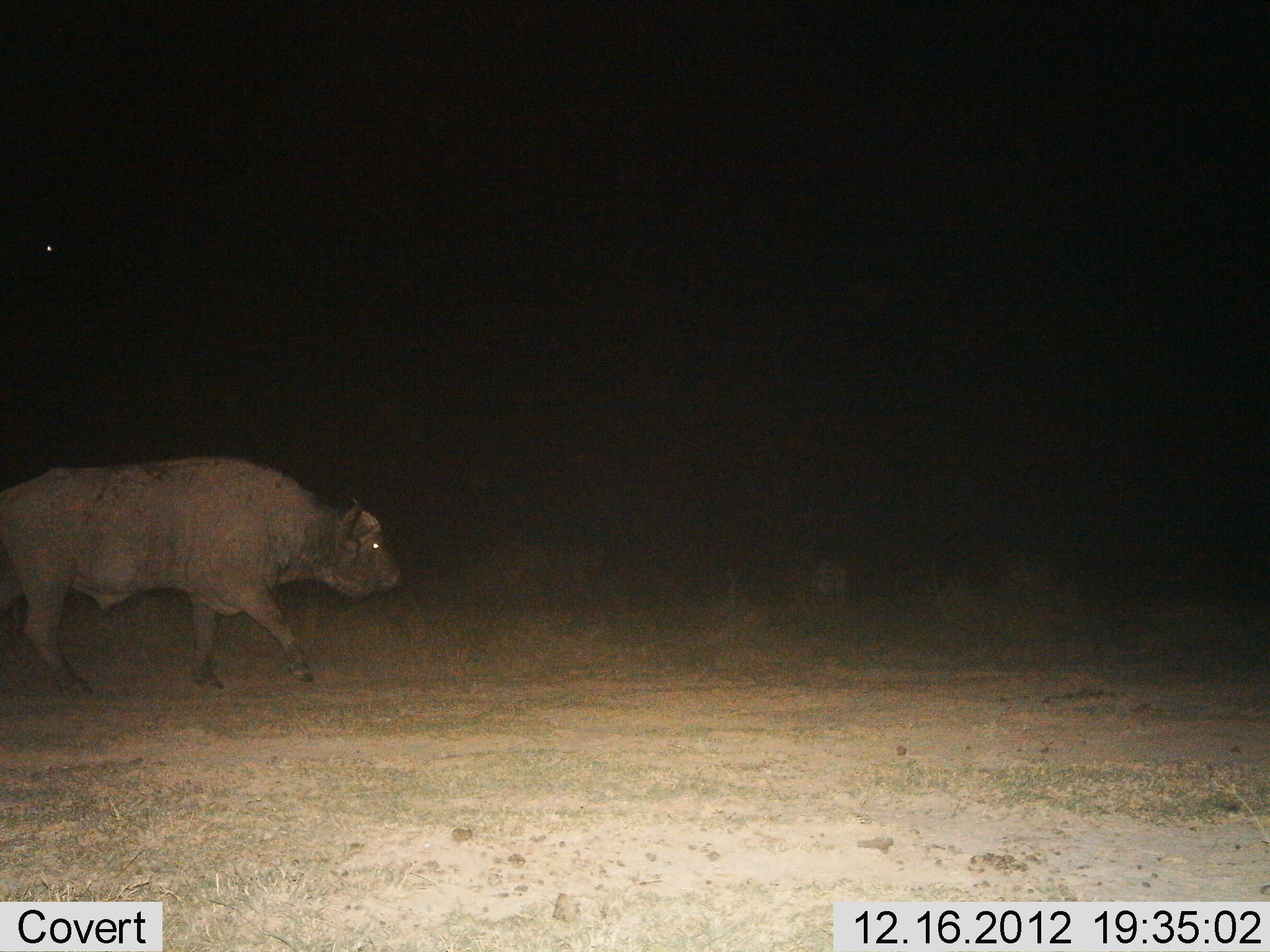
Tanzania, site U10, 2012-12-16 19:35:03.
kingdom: Animalia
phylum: Chordata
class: Mammalia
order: Artiodactyla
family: Bovidae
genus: Syncerus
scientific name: Syncerus caffer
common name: cape buffalo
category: buffalo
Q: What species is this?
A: Buffalo (cape buffalo) (Syncerus caffer).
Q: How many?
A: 1.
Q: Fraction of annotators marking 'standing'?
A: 0%.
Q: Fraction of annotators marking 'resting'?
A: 0%.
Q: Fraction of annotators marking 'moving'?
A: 100%.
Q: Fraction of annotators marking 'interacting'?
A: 0%.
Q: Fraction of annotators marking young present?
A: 0%.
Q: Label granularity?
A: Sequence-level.